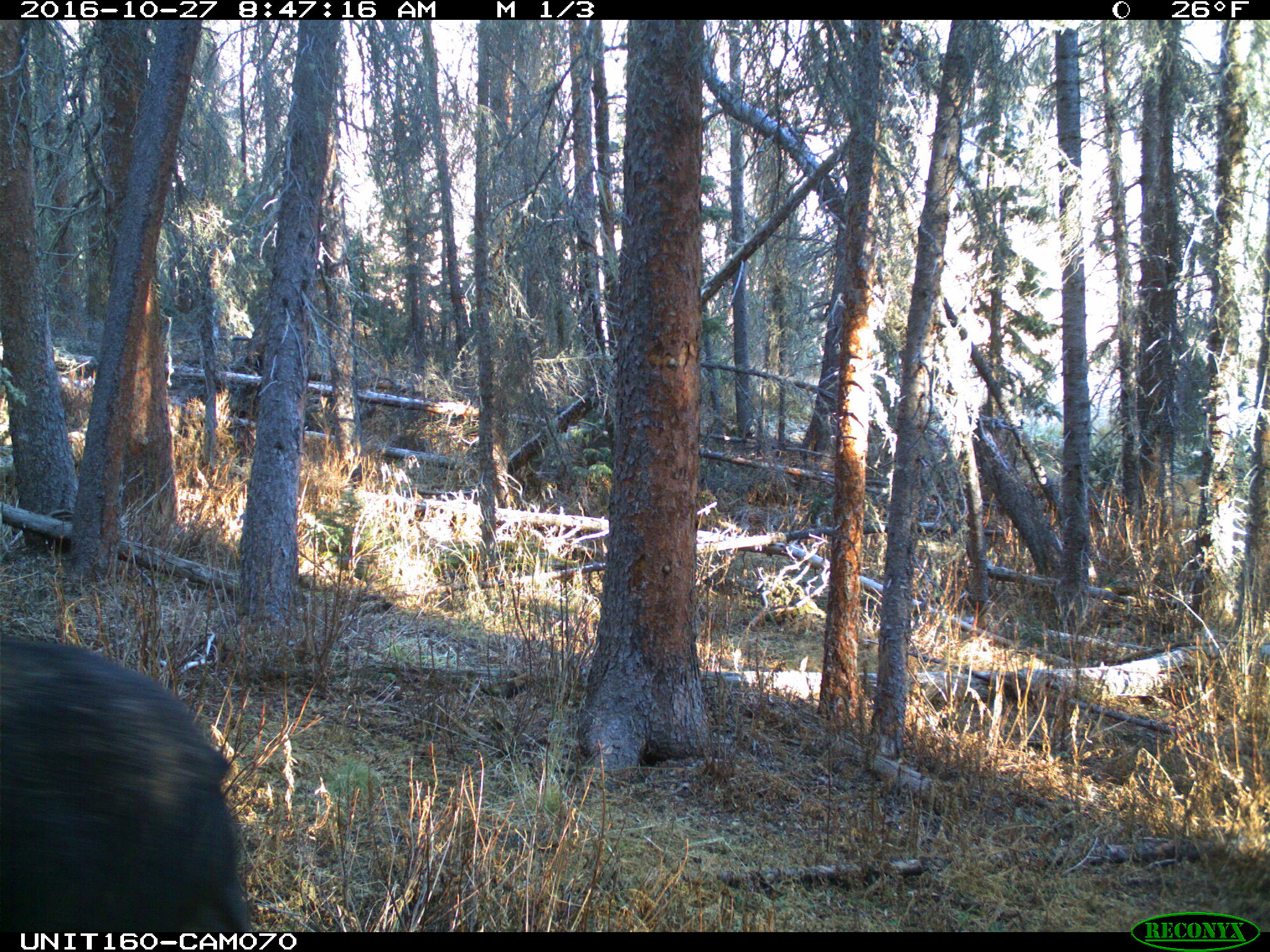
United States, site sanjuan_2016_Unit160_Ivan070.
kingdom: Animalia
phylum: Chordata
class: Mammalia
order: Artiodactyla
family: Cervidae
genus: Alces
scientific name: Alces alces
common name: moose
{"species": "Alces alces (moose)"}